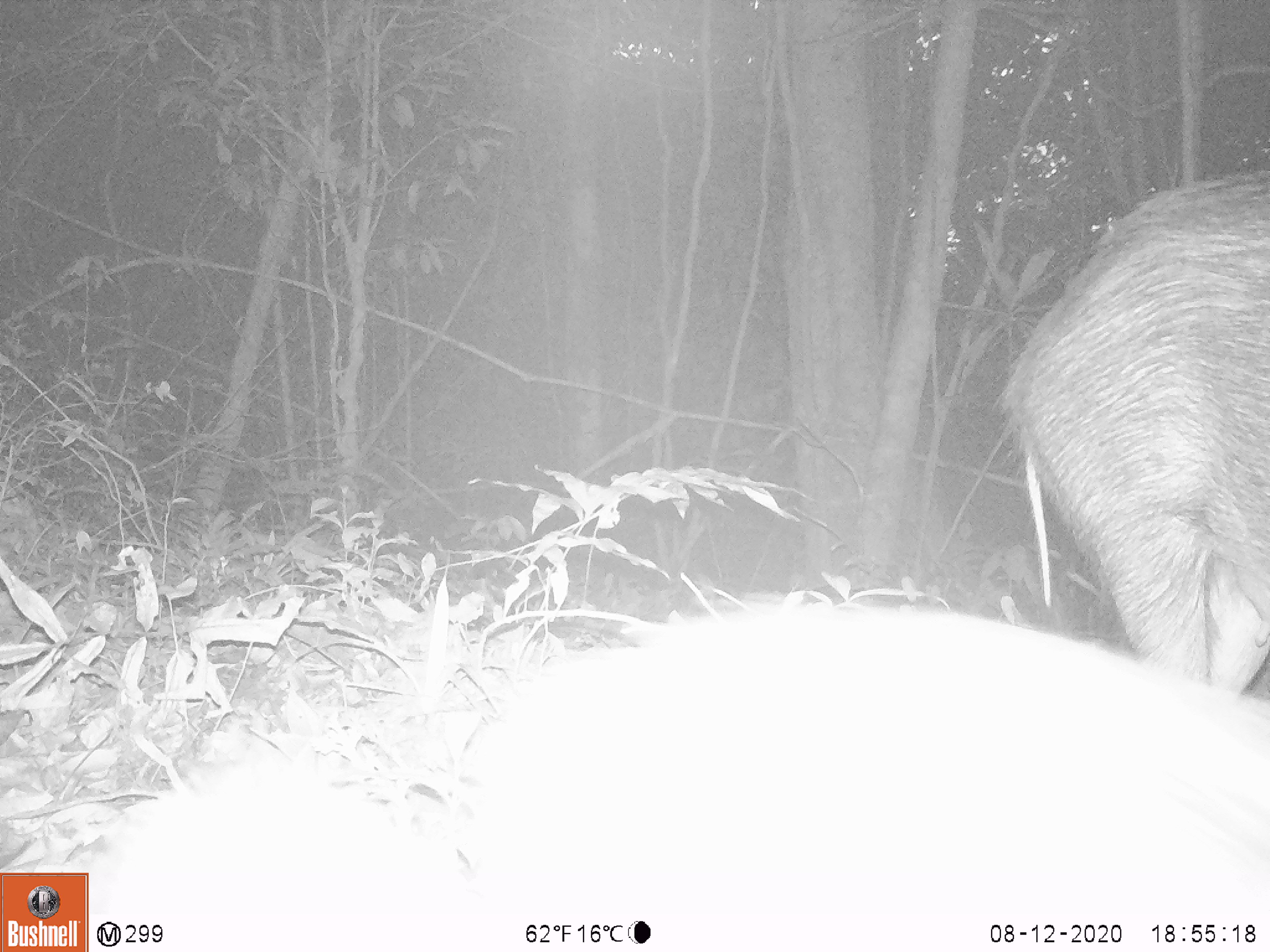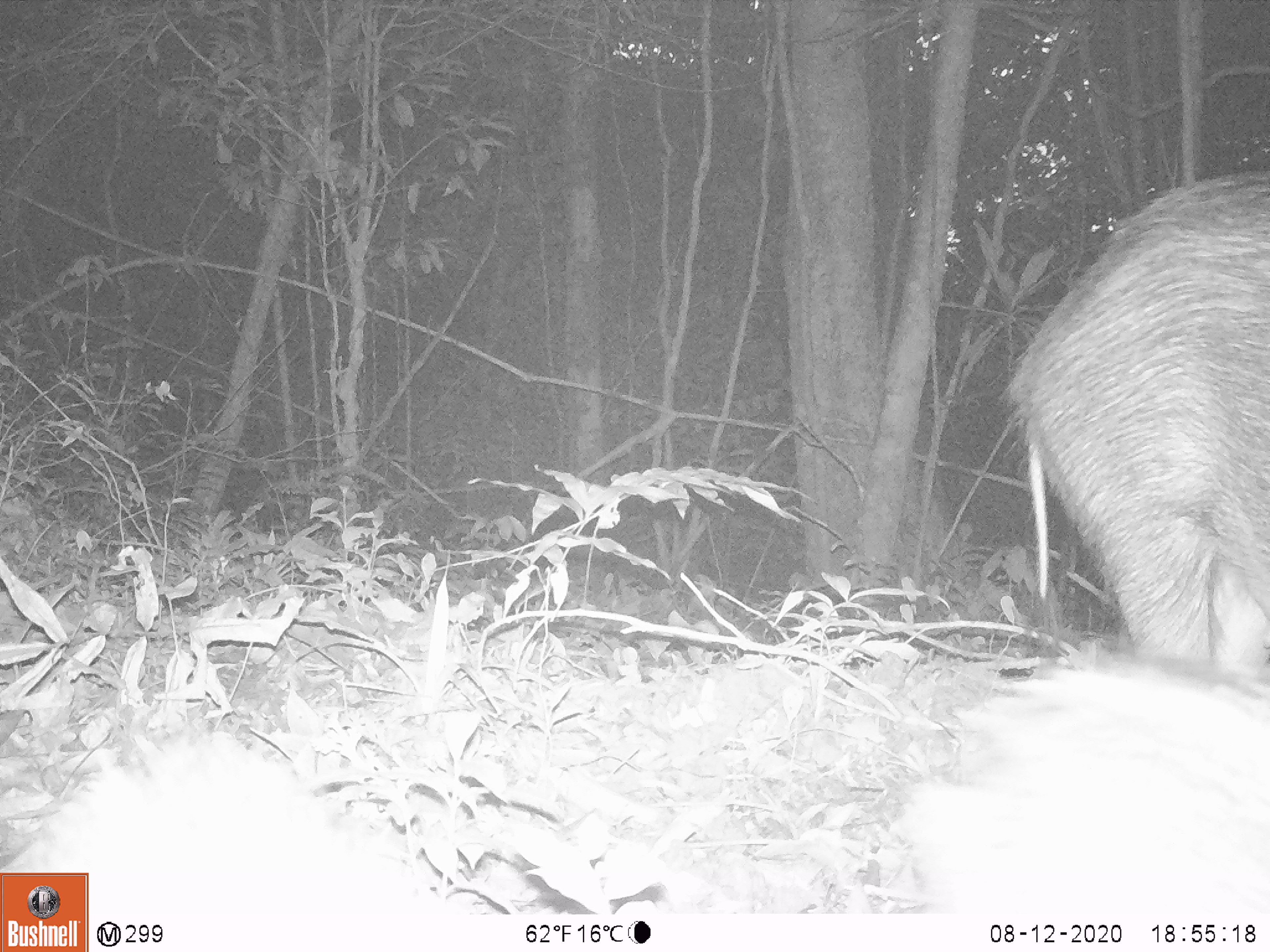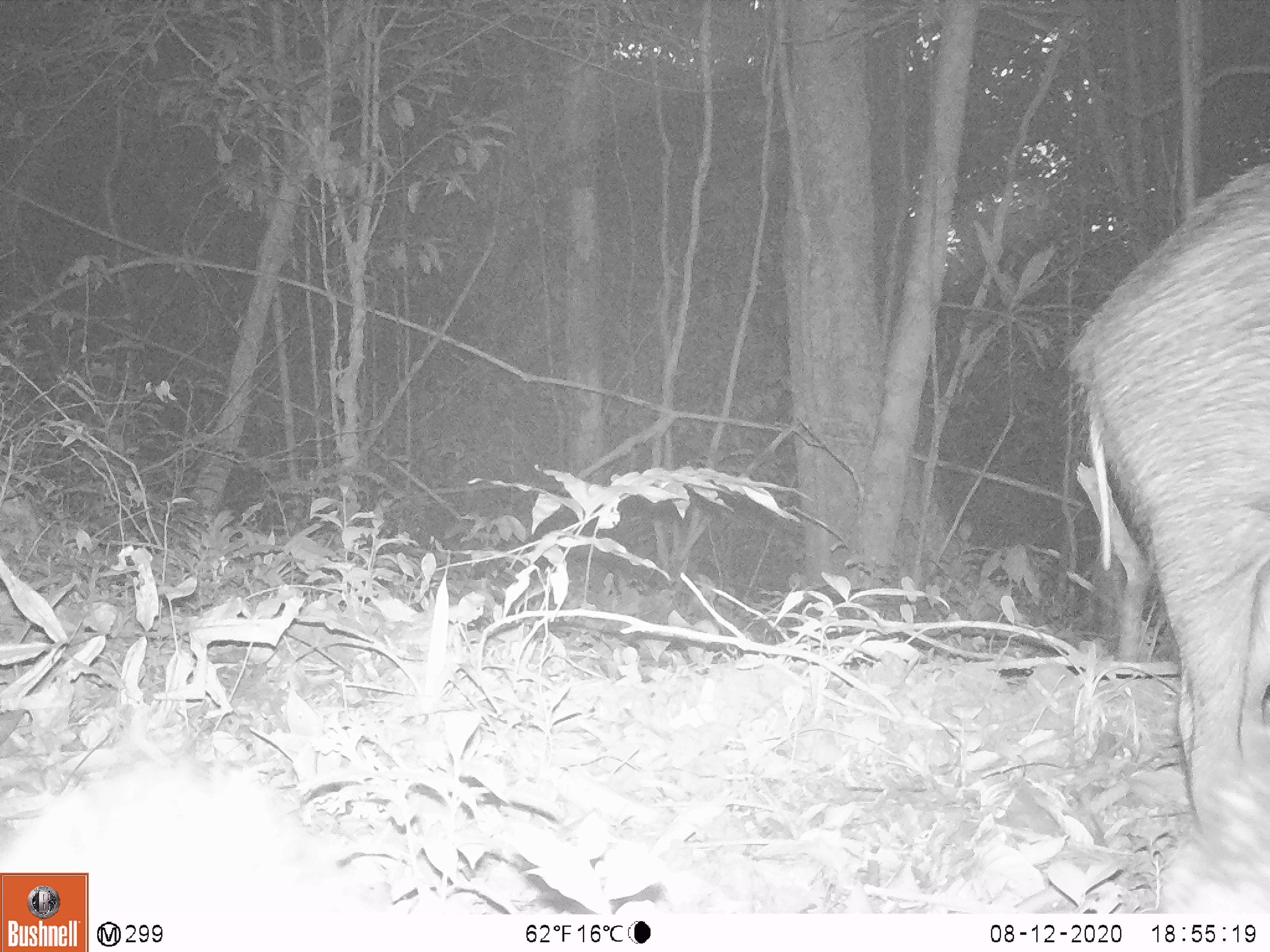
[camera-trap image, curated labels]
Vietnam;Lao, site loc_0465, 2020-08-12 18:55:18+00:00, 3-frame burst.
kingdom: Animalia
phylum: Chordata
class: Mammalia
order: Artiodactyla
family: Suidae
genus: Sus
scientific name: Sus scrofa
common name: eurasian wild pig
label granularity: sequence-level